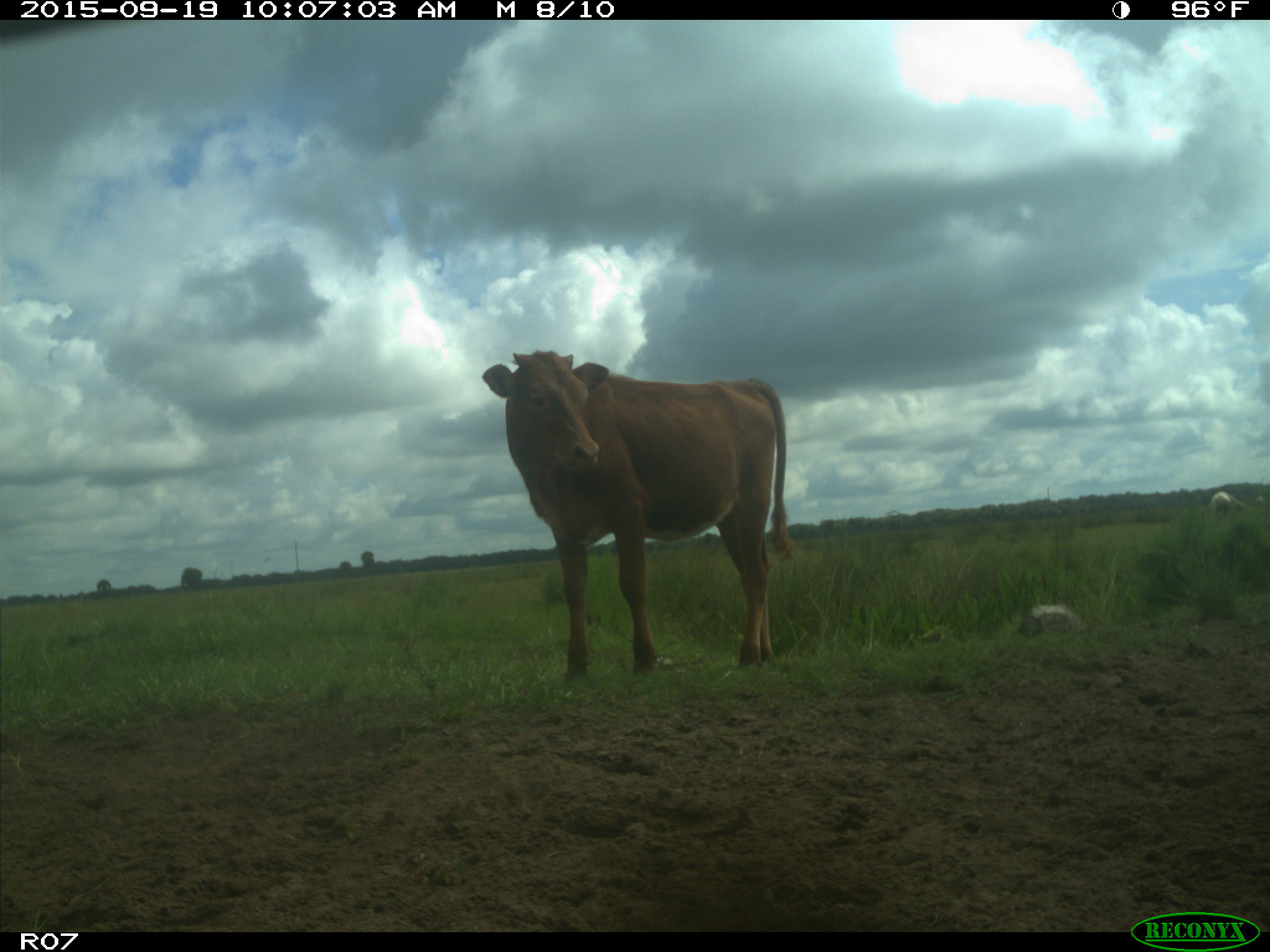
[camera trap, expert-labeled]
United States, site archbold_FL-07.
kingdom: Animalia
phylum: Chordata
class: Mammalia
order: Artiodactyla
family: Bovidae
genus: Bos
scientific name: Bos taurus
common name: domestic cow